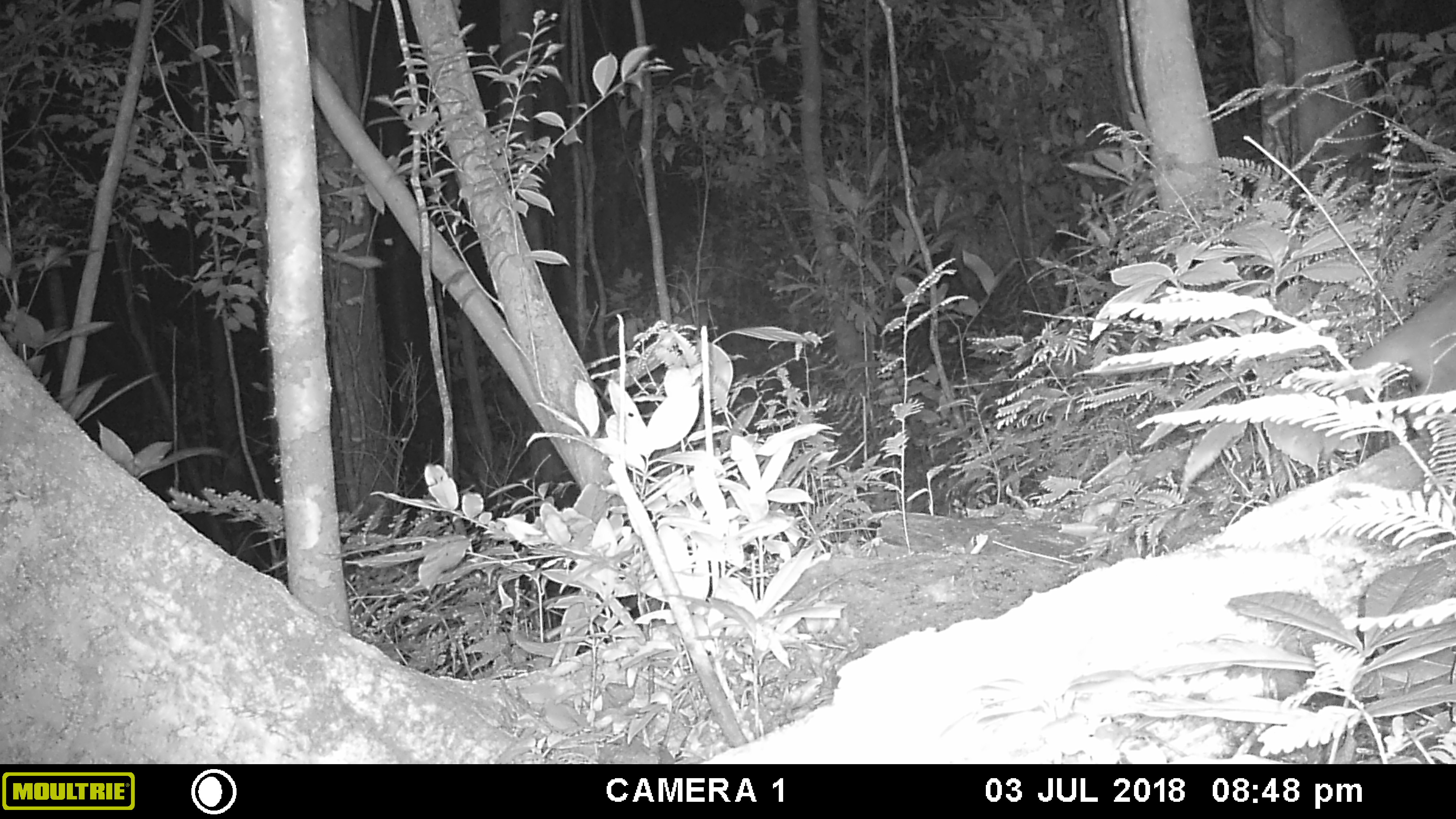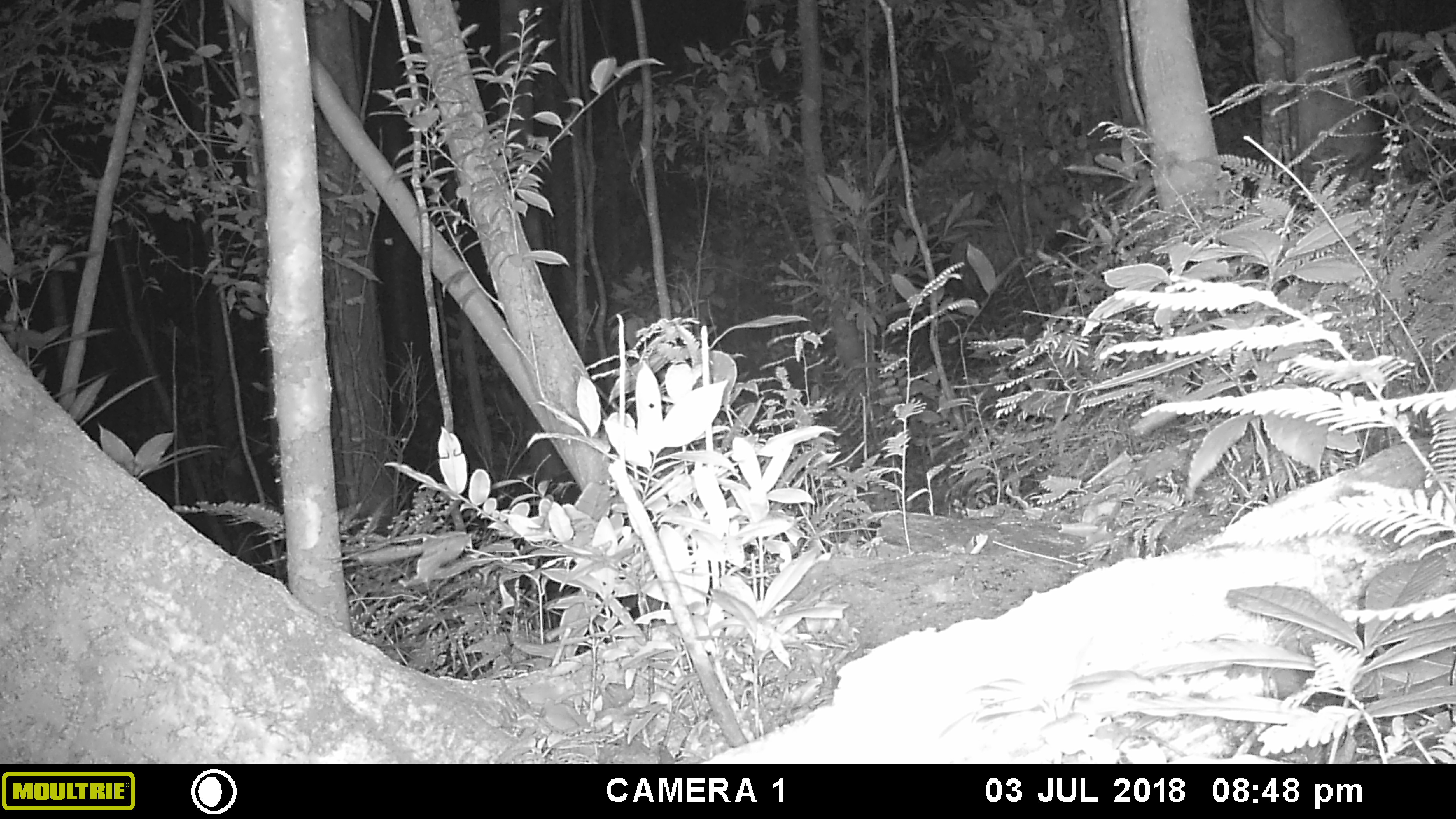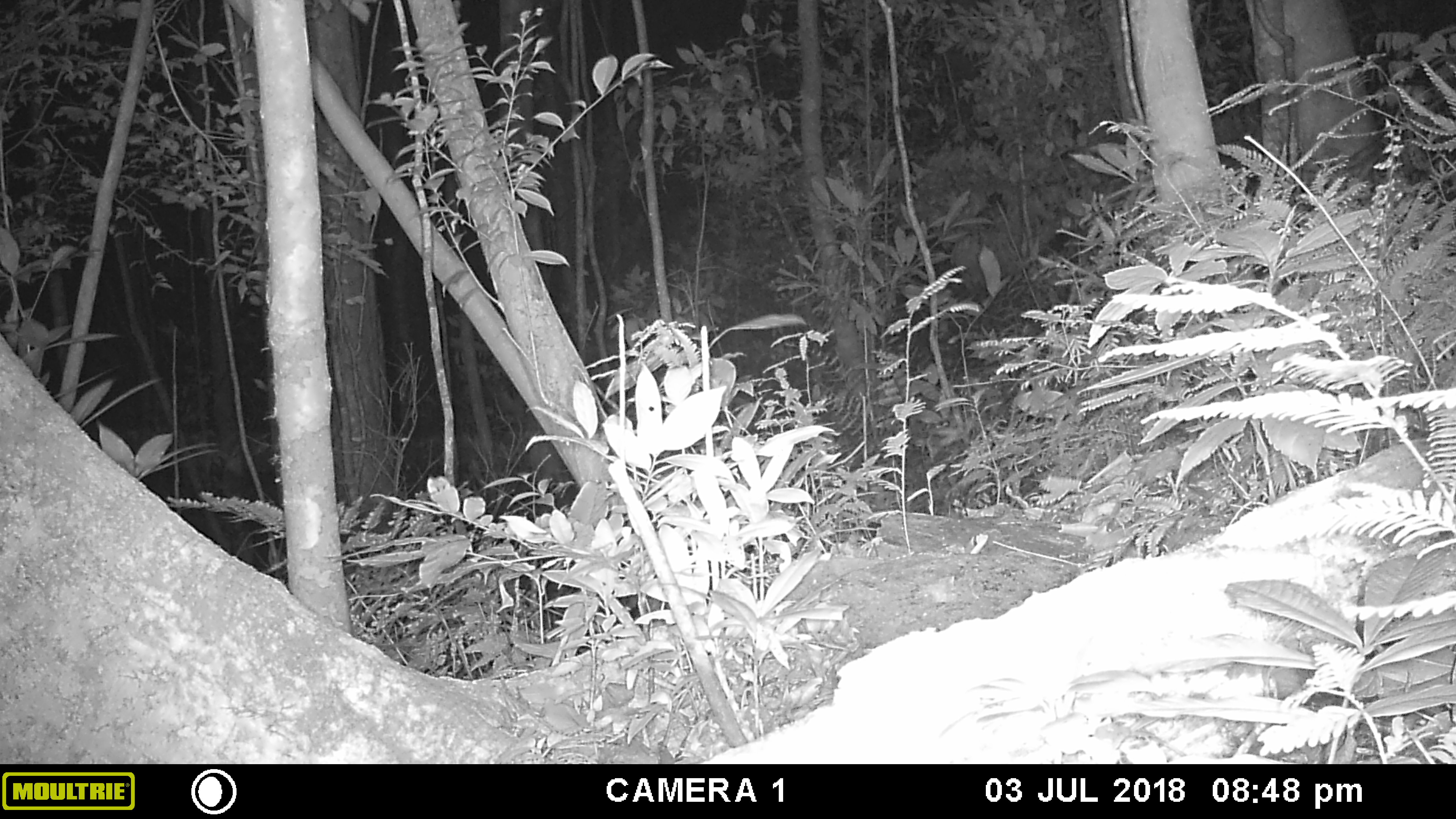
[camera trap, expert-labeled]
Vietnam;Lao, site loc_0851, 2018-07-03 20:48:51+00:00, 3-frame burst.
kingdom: Animalia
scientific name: Animalia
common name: animal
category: unidentified animal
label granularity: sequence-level